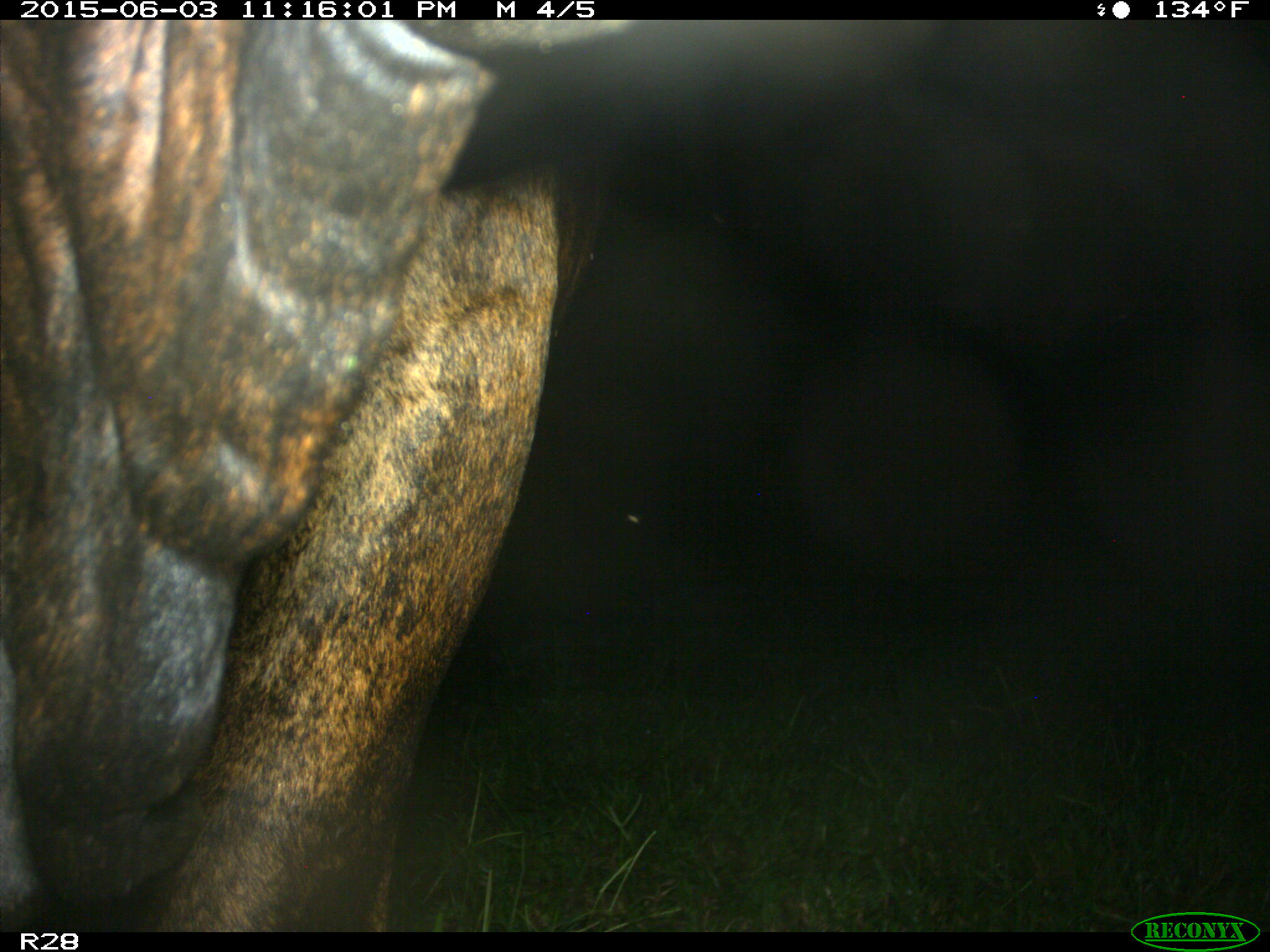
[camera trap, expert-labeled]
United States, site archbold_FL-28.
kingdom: Animalia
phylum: Chordata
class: Mammalia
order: Artiodactyla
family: Bovidae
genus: Bos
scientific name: Bos taurus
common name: domestic cow